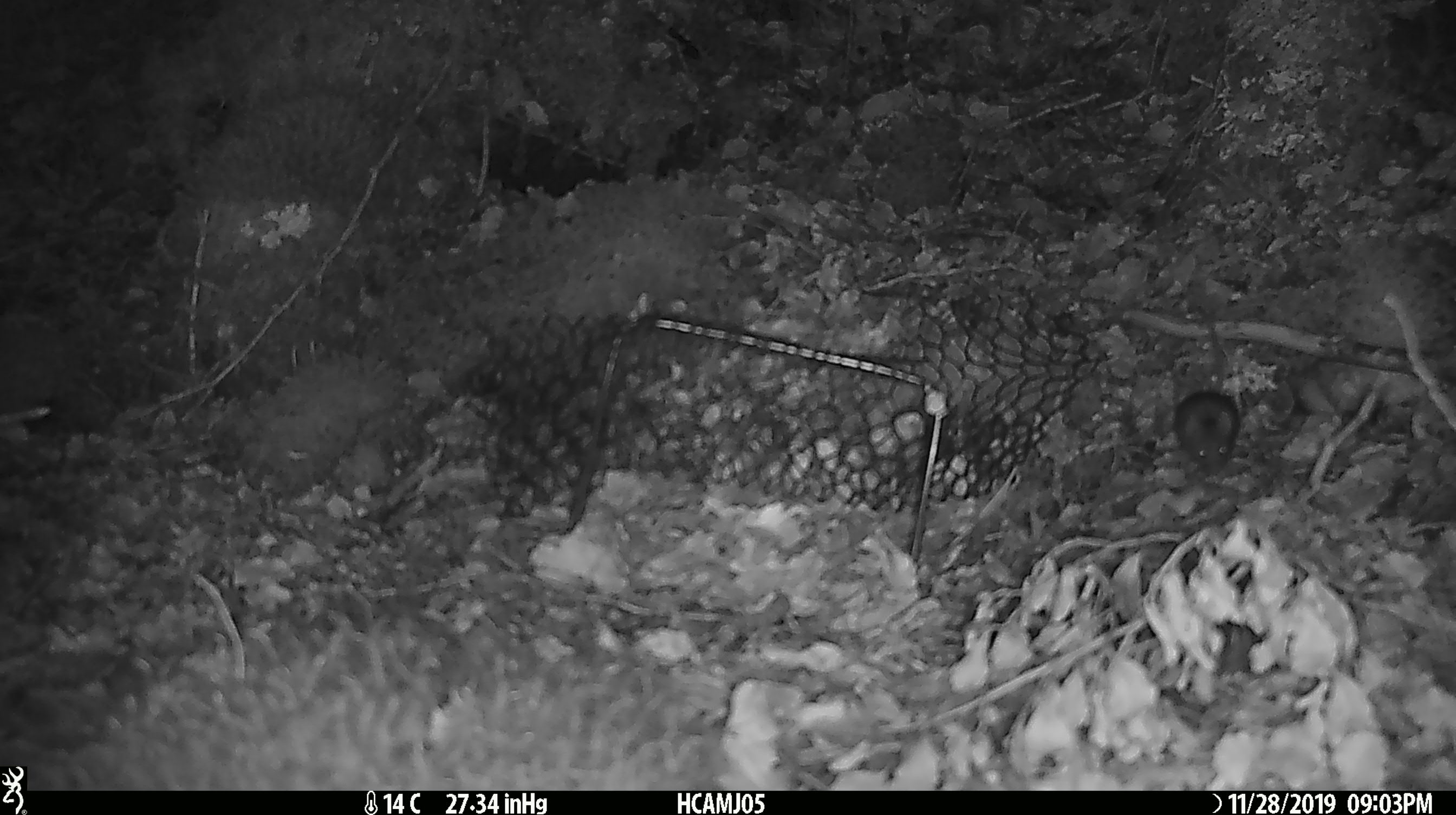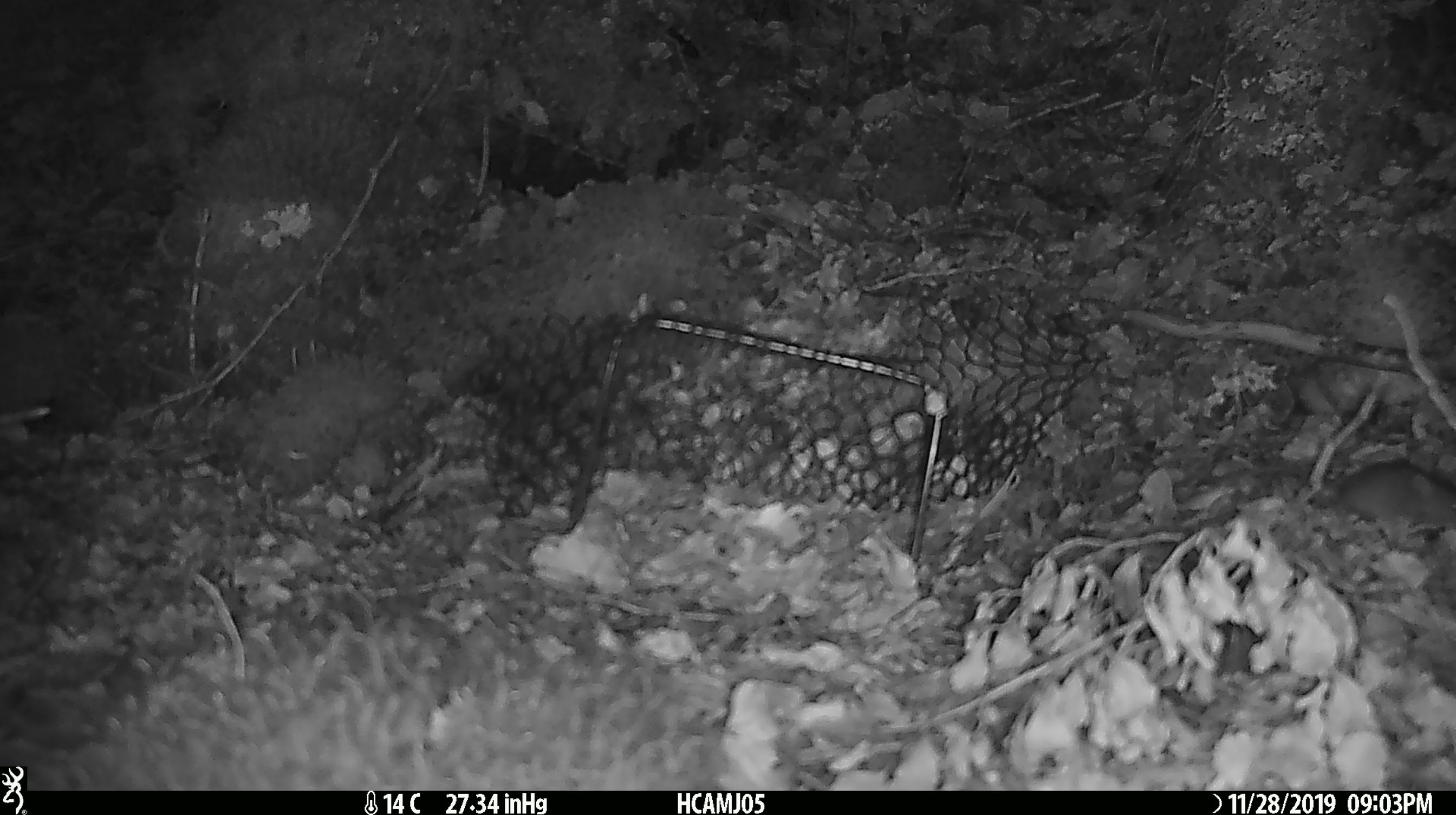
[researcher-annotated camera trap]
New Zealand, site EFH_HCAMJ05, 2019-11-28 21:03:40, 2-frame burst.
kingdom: Animalia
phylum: Chordata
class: Mammalia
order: Rodentia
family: Muridae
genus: Mus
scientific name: Mus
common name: mouse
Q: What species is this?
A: Mouse (Mus).